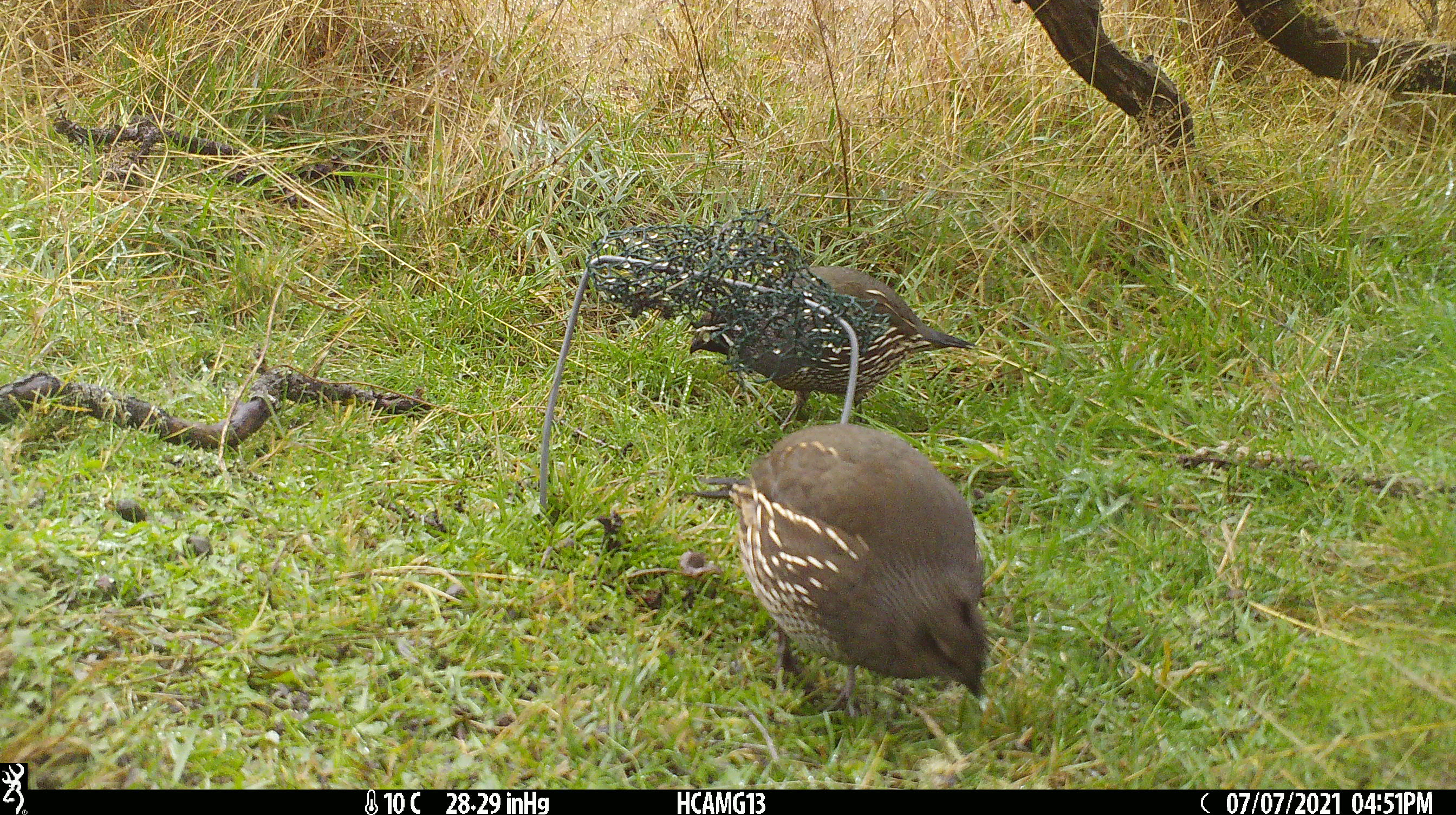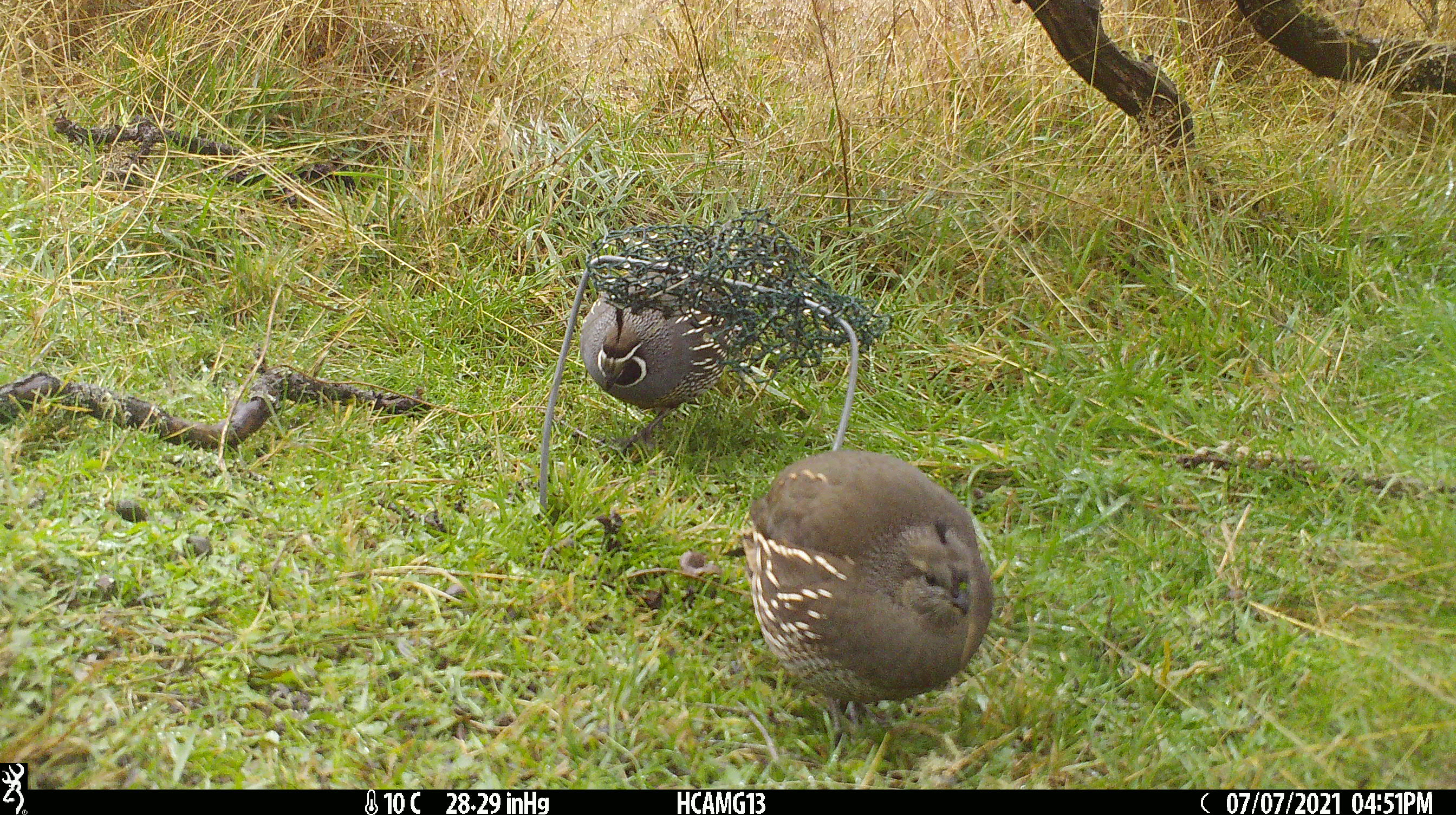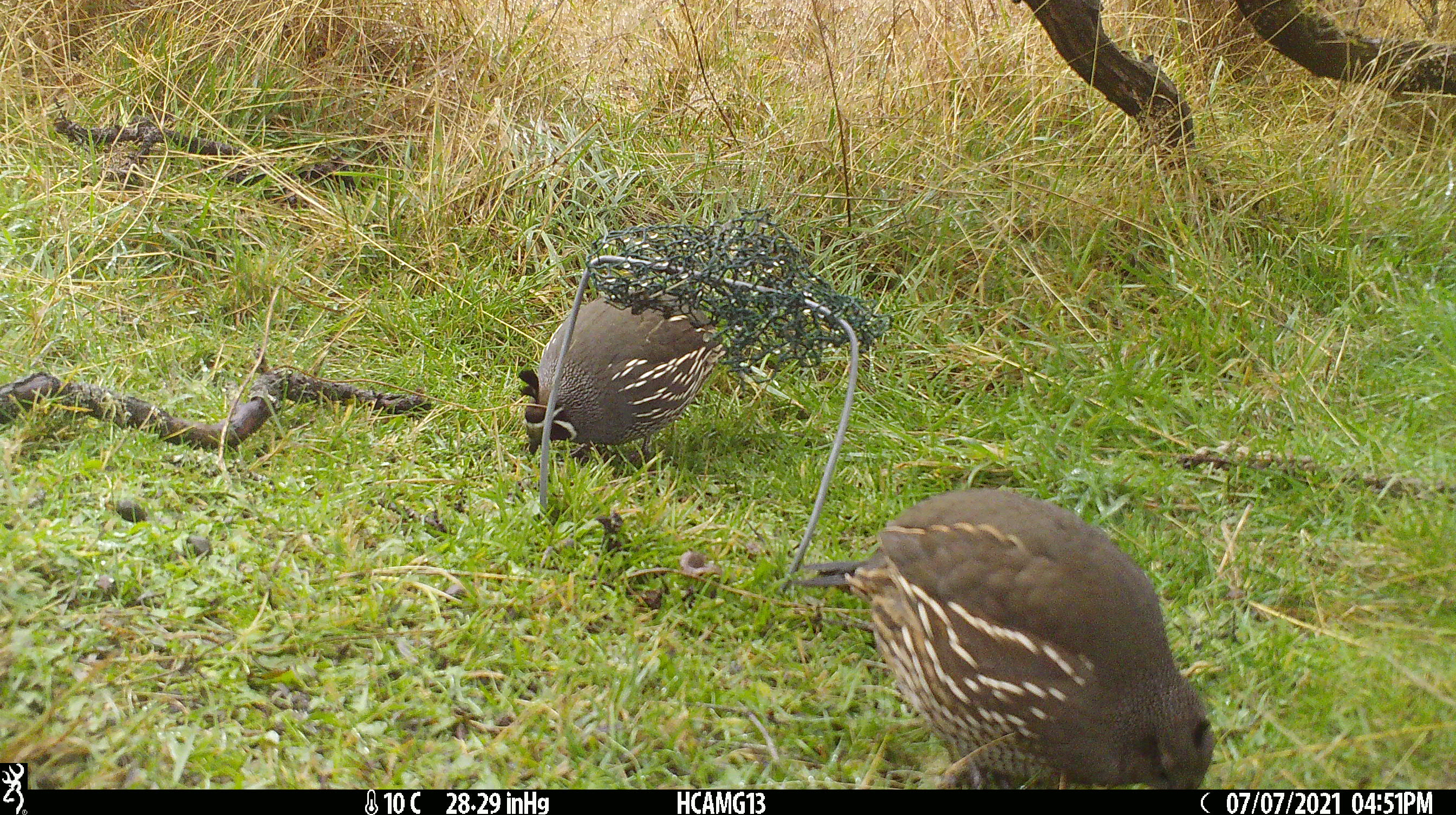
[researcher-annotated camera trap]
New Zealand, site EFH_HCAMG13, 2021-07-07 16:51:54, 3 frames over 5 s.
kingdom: Animalia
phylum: Chordata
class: Aves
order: Galliformes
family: Odontophoridae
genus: Callipepla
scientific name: Callipepla californica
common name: california quail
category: quail california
Quail california (california quail) (Callipepla californica).